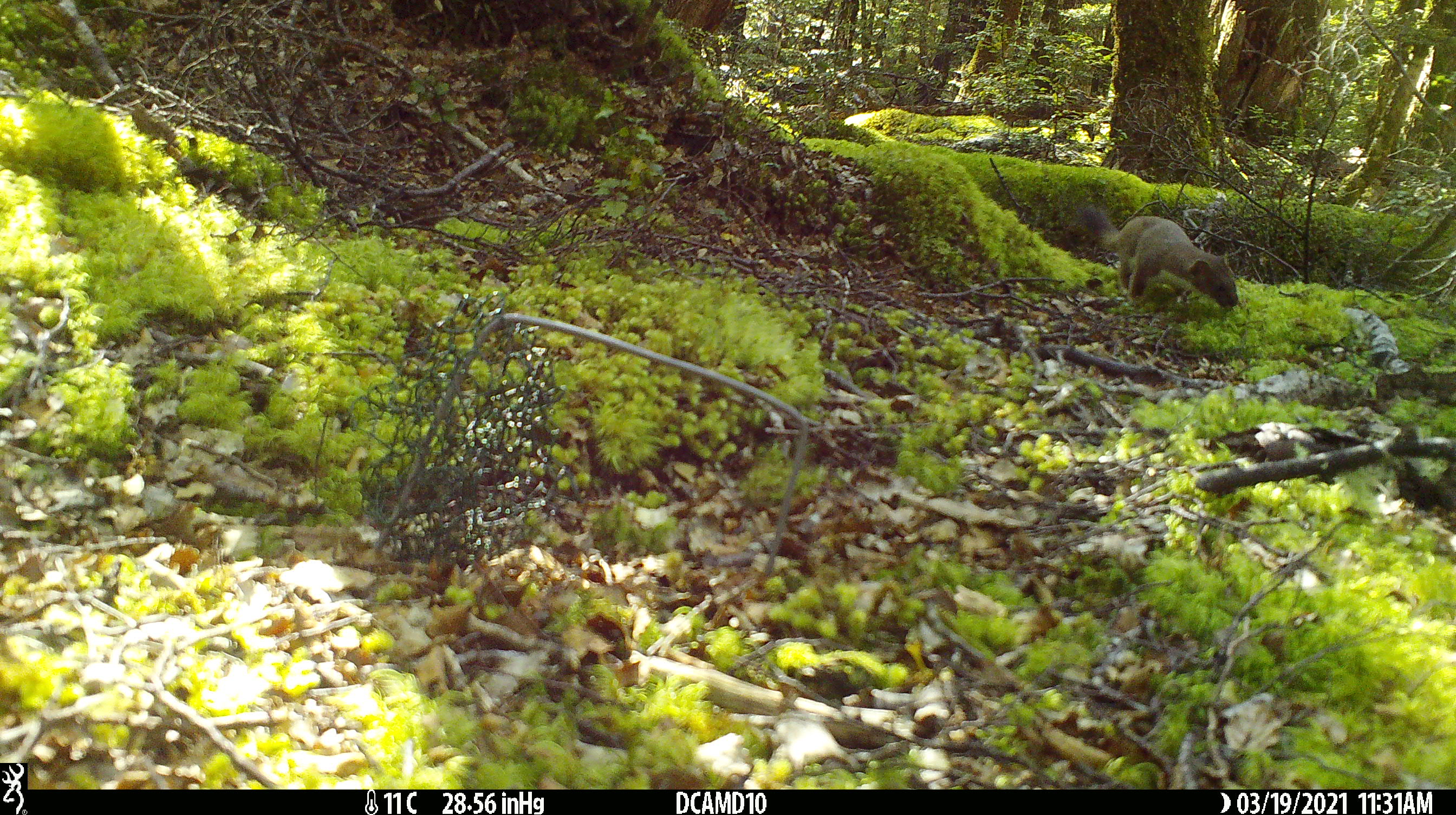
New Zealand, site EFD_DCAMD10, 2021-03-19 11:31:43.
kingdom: Animalia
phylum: Chordata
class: Mammalia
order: Carnivora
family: Mustelidae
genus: Mustela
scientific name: Mustela erminea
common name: stoat